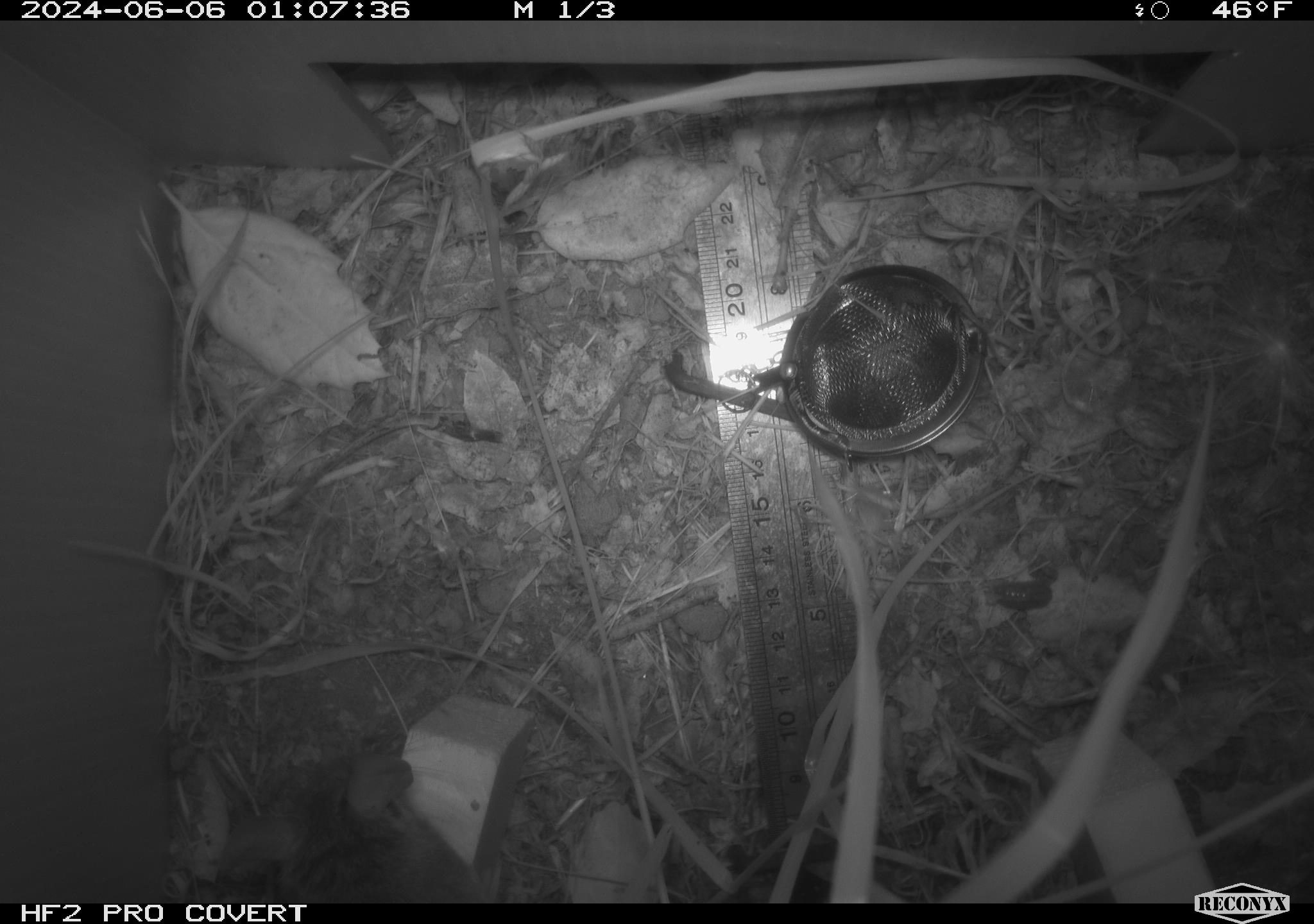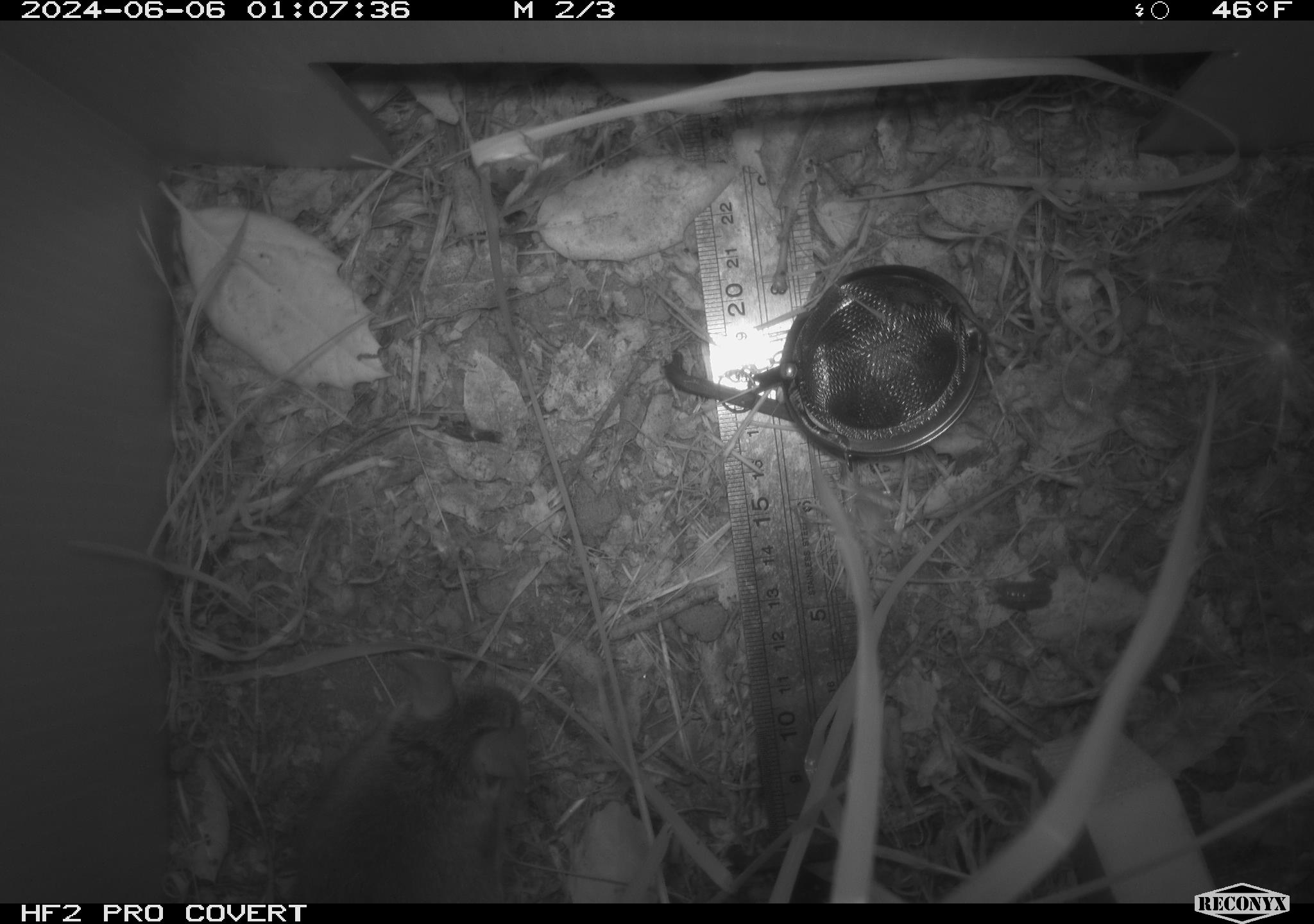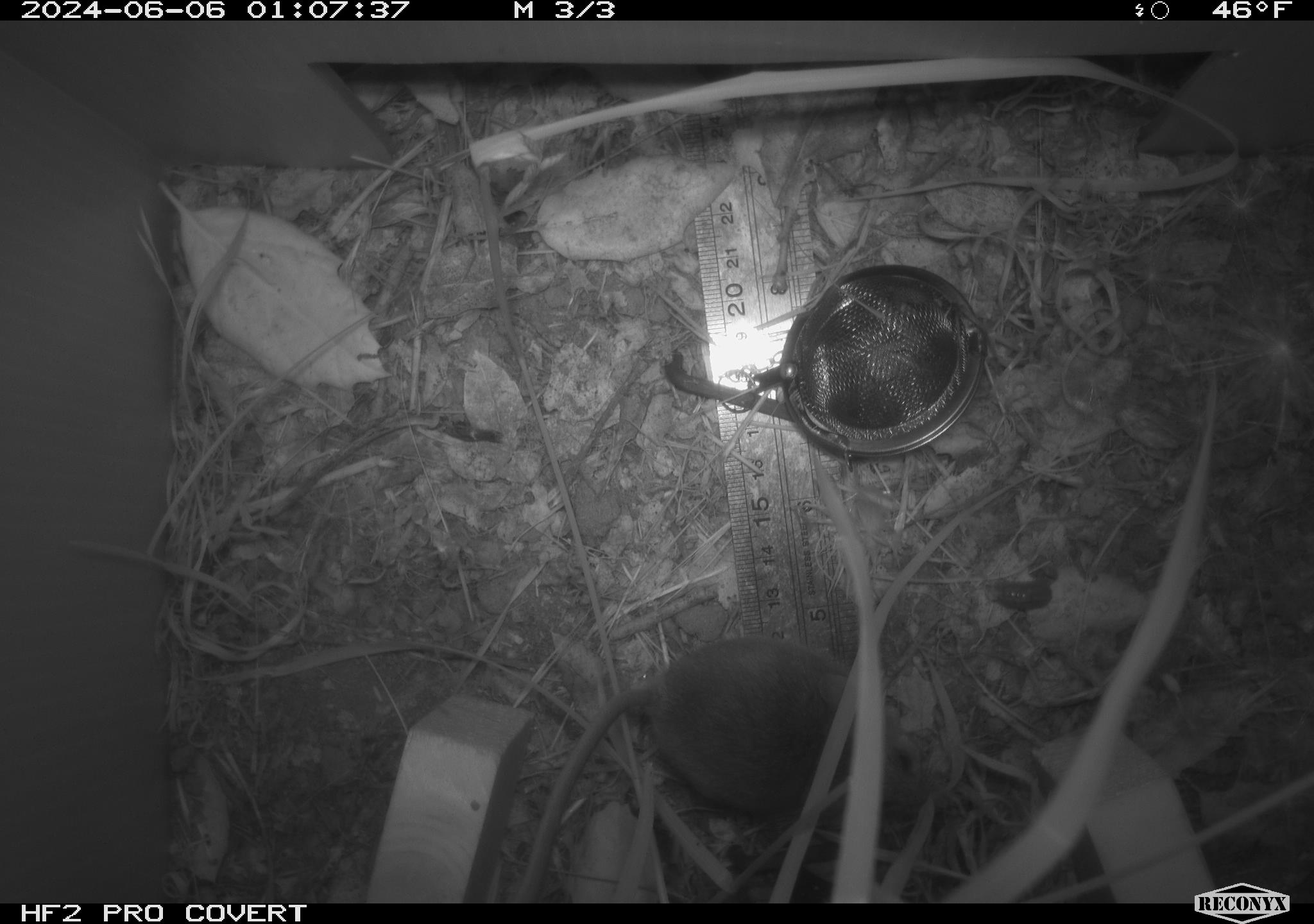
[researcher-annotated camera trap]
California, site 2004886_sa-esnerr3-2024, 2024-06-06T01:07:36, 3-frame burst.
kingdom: Animalia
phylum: Chordata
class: Mammalia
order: Rodentia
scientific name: Rodentia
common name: rodent